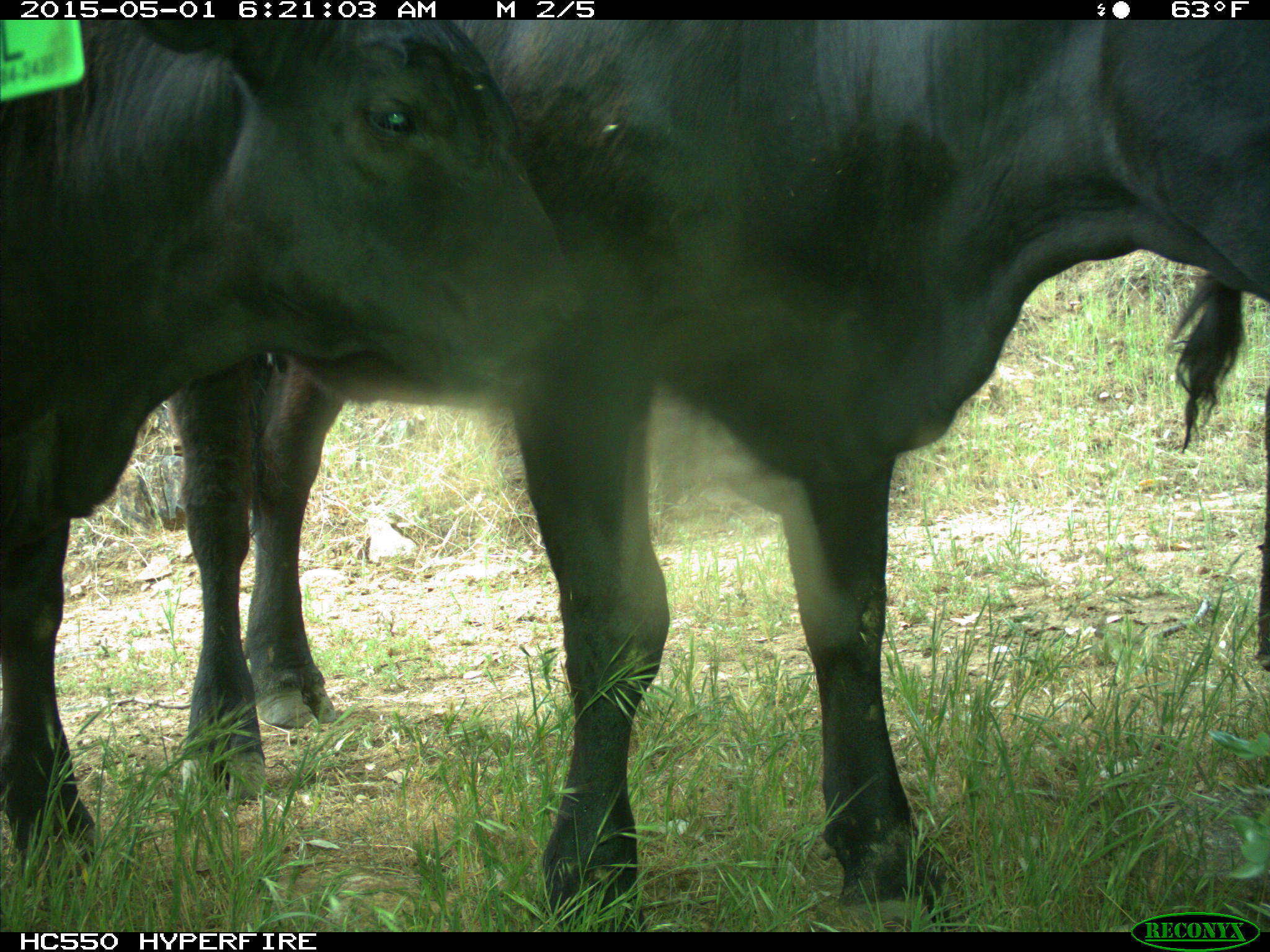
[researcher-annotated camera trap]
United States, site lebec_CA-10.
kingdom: Animalia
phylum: Chordata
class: Mammalia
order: Artiodactyla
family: Bovidae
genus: Bos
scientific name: Bos taurus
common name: domestic cow